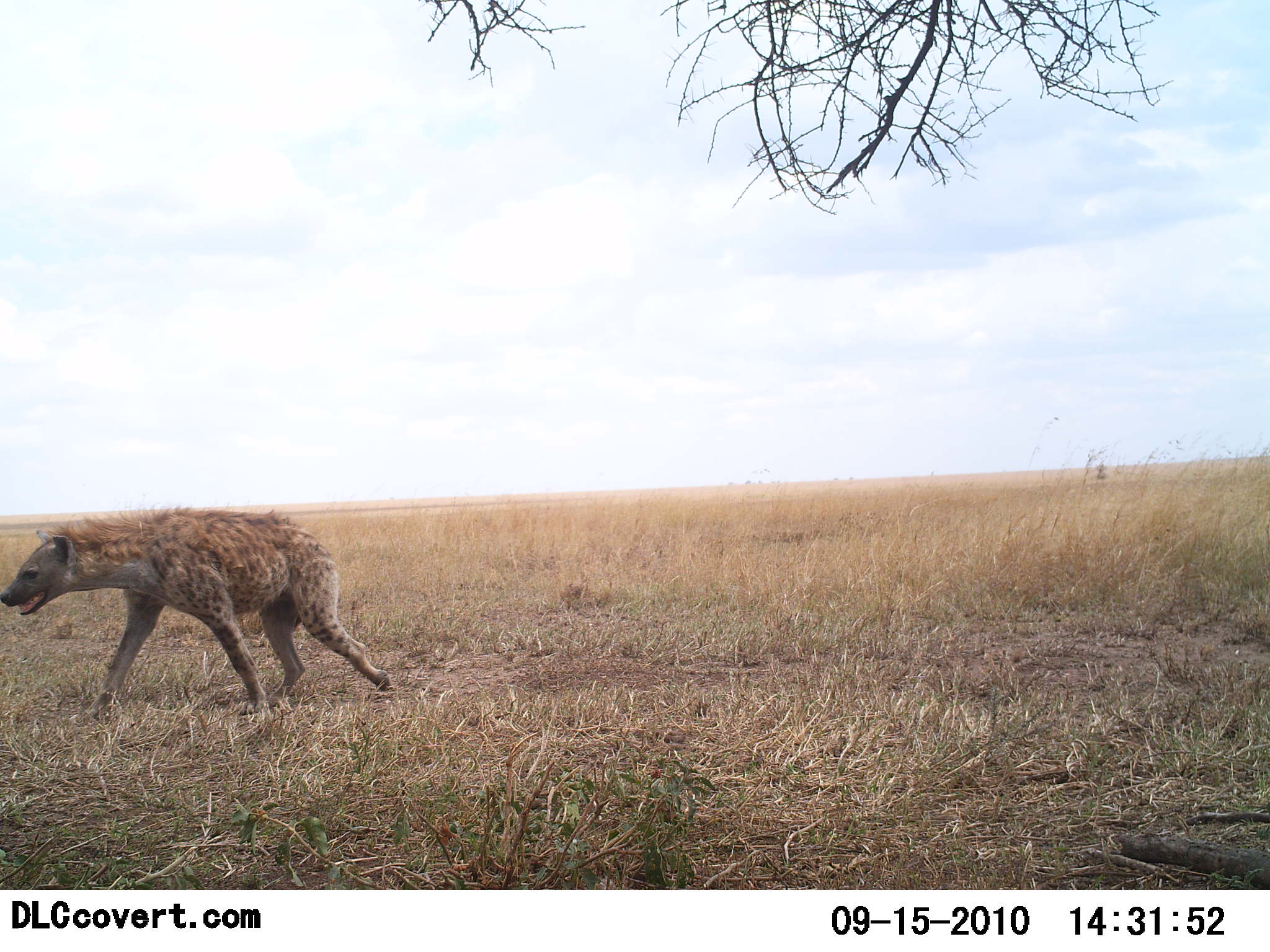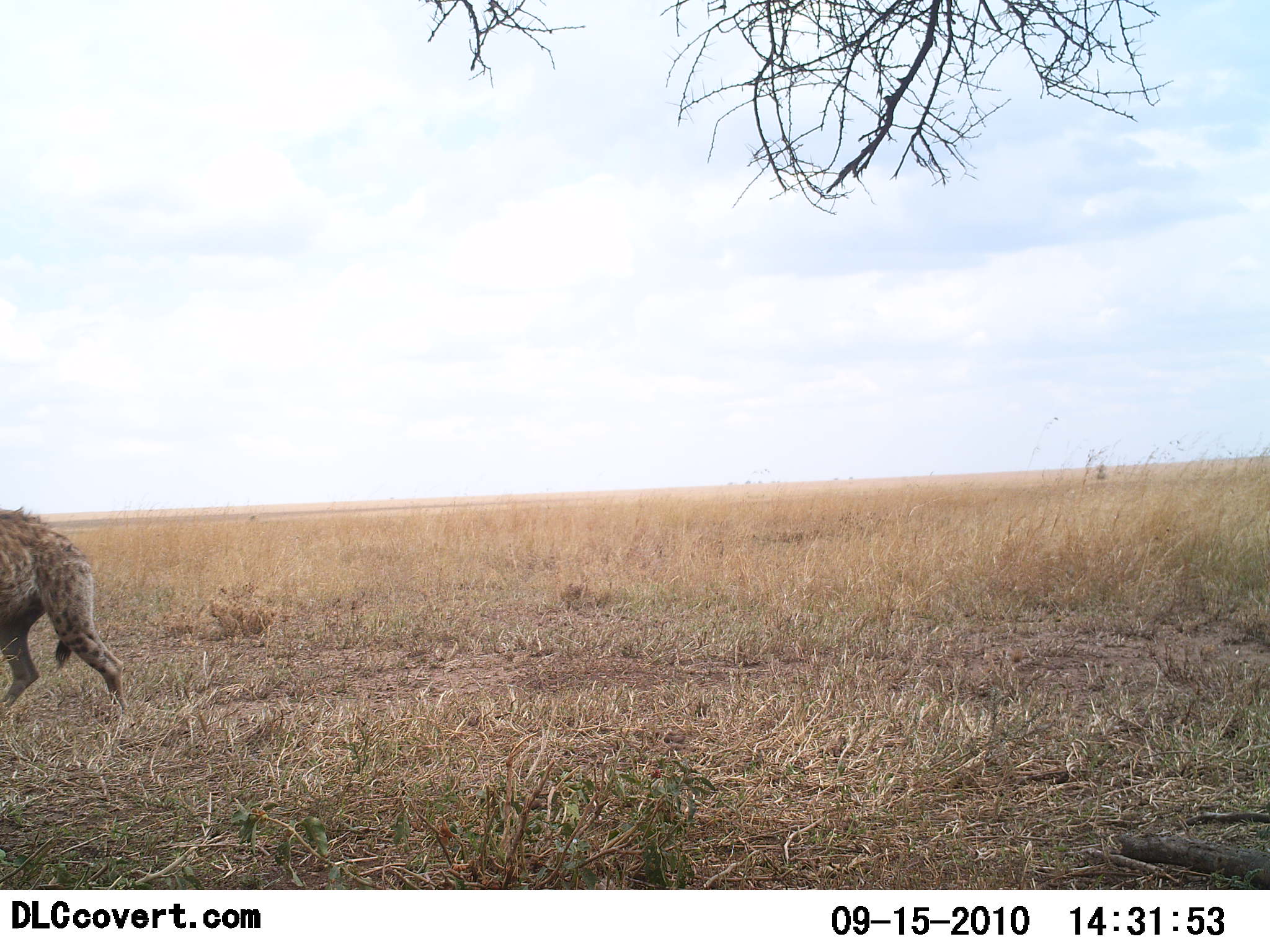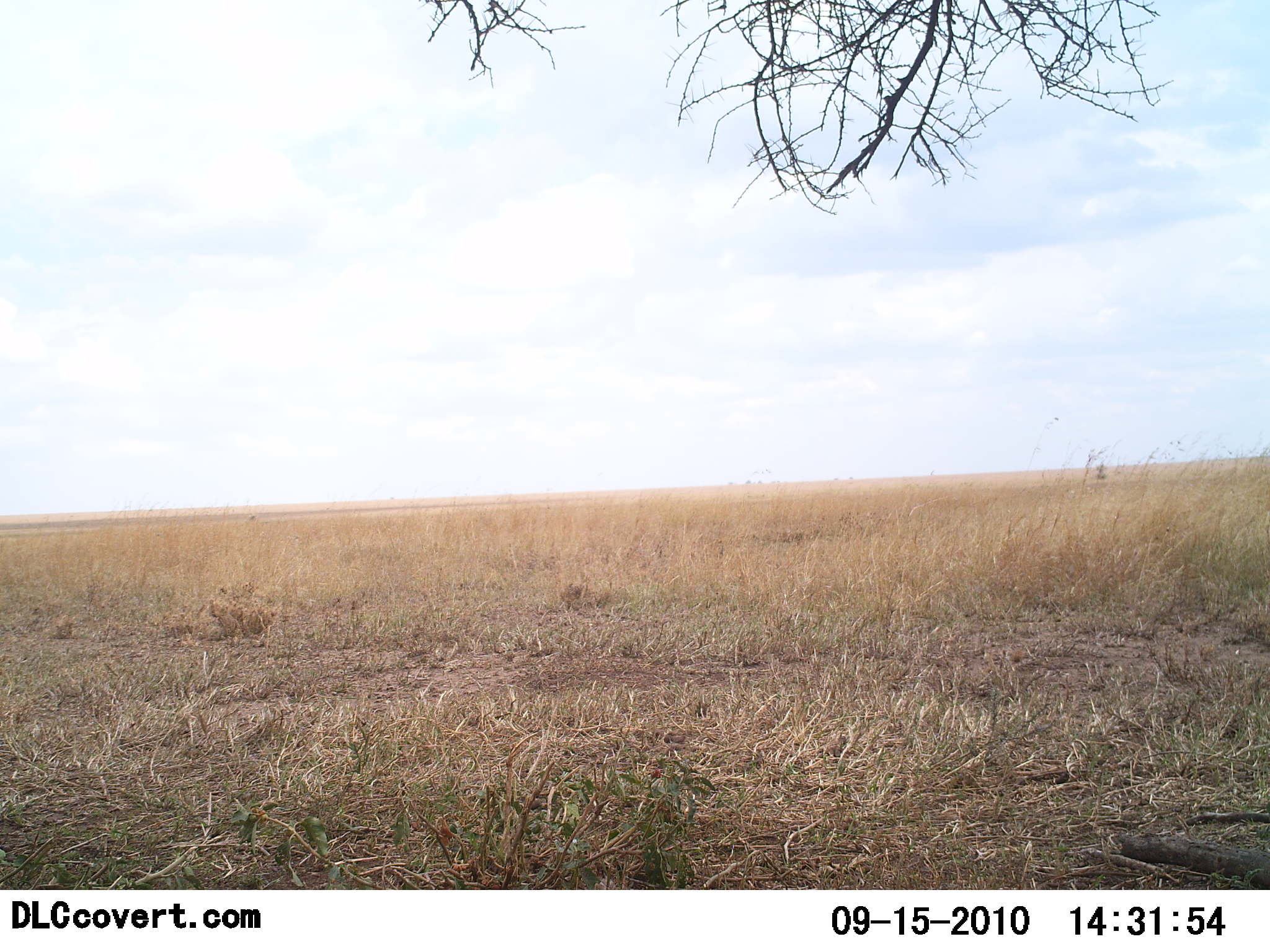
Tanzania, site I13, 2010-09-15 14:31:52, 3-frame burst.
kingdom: Animalia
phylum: Chordata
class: Mammalia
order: Carnivora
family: Hyaenidae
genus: Crocuta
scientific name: Crocuta crocuta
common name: spotted hyena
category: hyenaspotted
Hyenaspotted (spotted hyena) (Crocuta crocuta), count 1. Behavior (volunteer vote fractions): standing 0%, resting 0%, moving 100%, interacting 0%. Young present (vote fraction): 0%. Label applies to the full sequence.